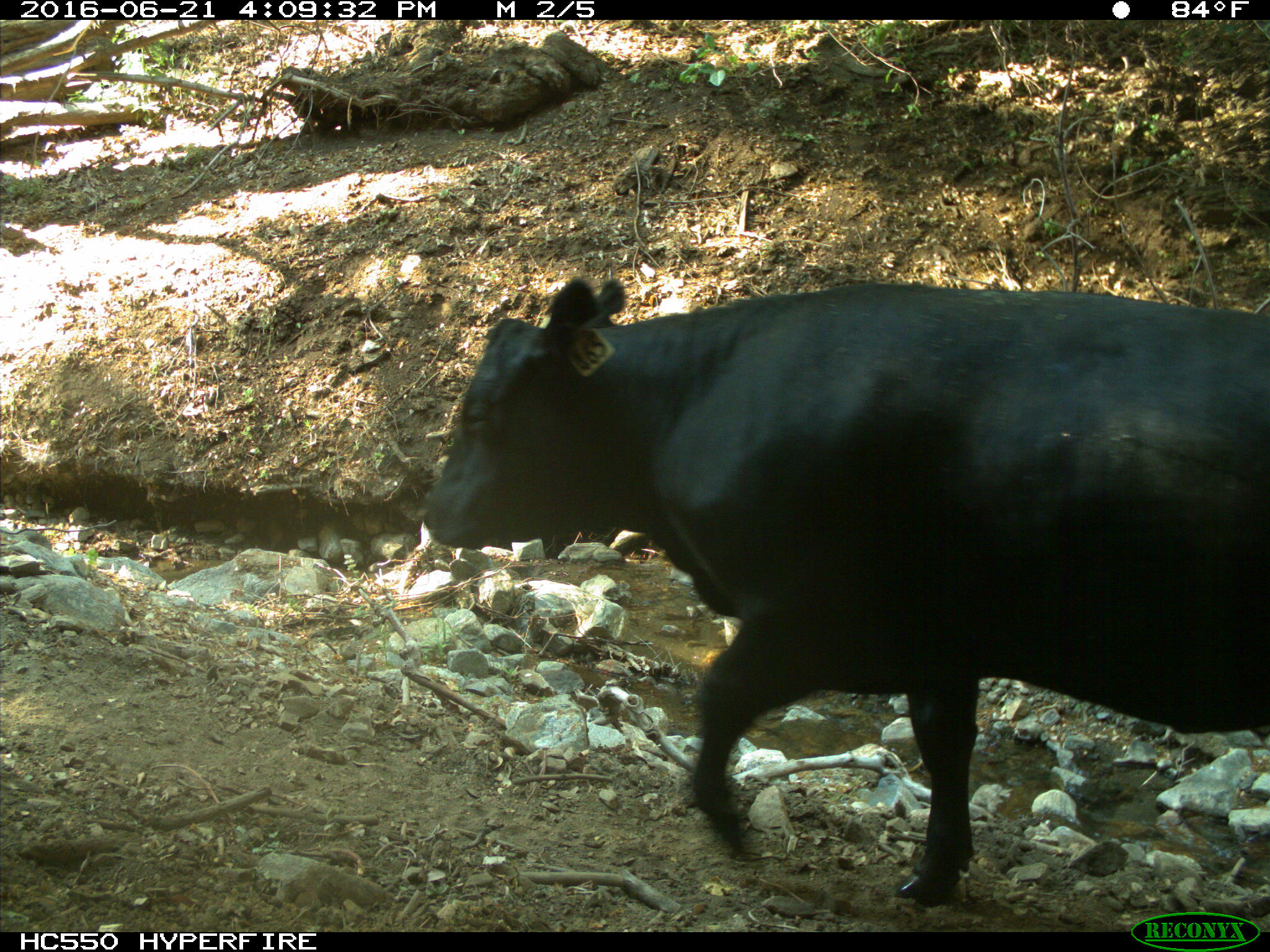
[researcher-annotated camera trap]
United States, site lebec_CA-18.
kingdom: Animalia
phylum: Chordata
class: Mammalia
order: Artiodactyla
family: Bovidae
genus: Bos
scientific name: Bos taurus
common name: domestic cow